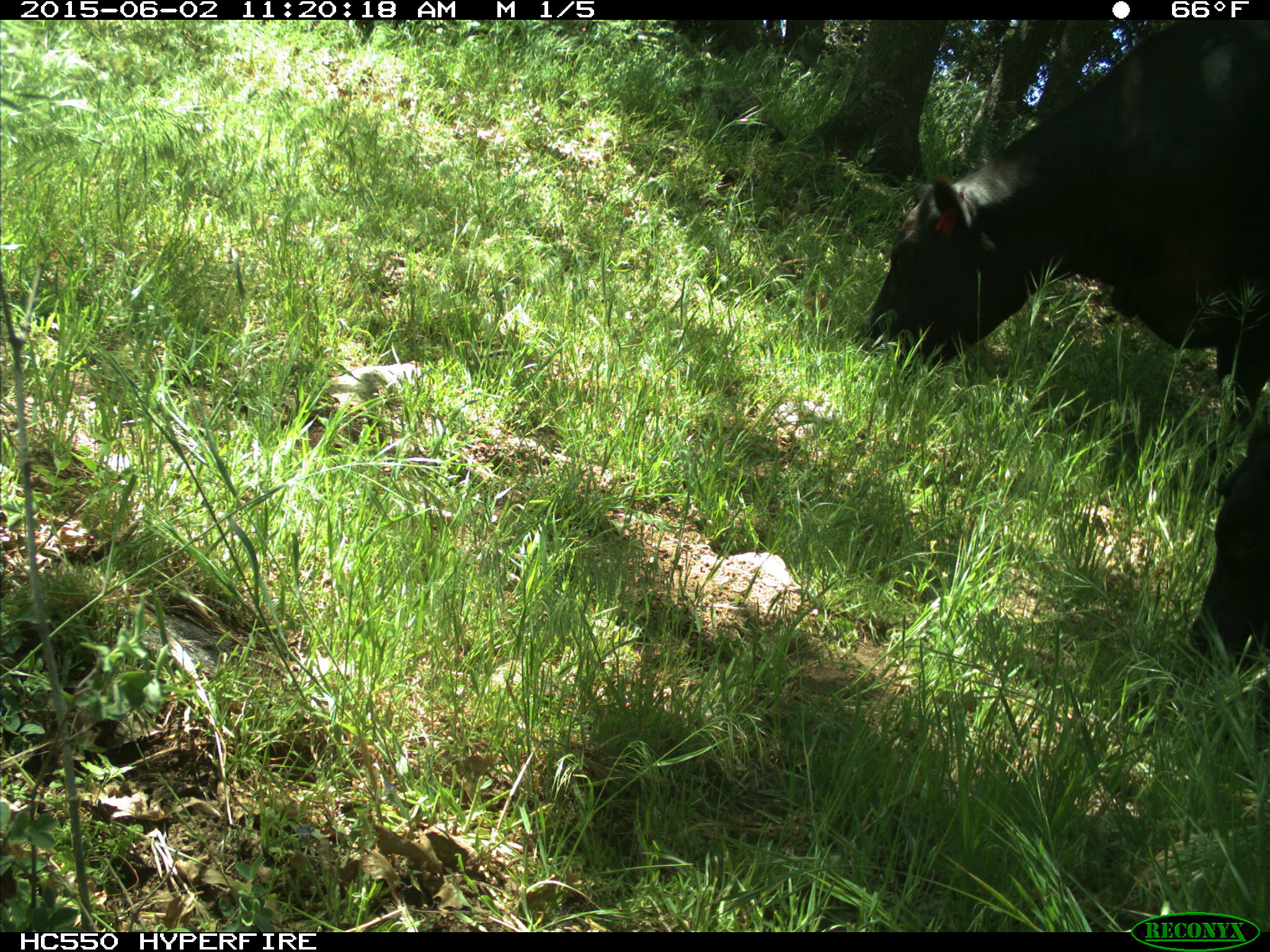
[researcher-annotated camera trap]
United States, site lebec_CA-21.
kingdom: Animalia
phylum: Chordata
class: Mammalia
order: Artiodactyla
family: Bovidae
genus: Bos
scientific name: Bos taurus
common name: domestic cow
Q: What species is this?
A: Bos taurus (domestic cow).